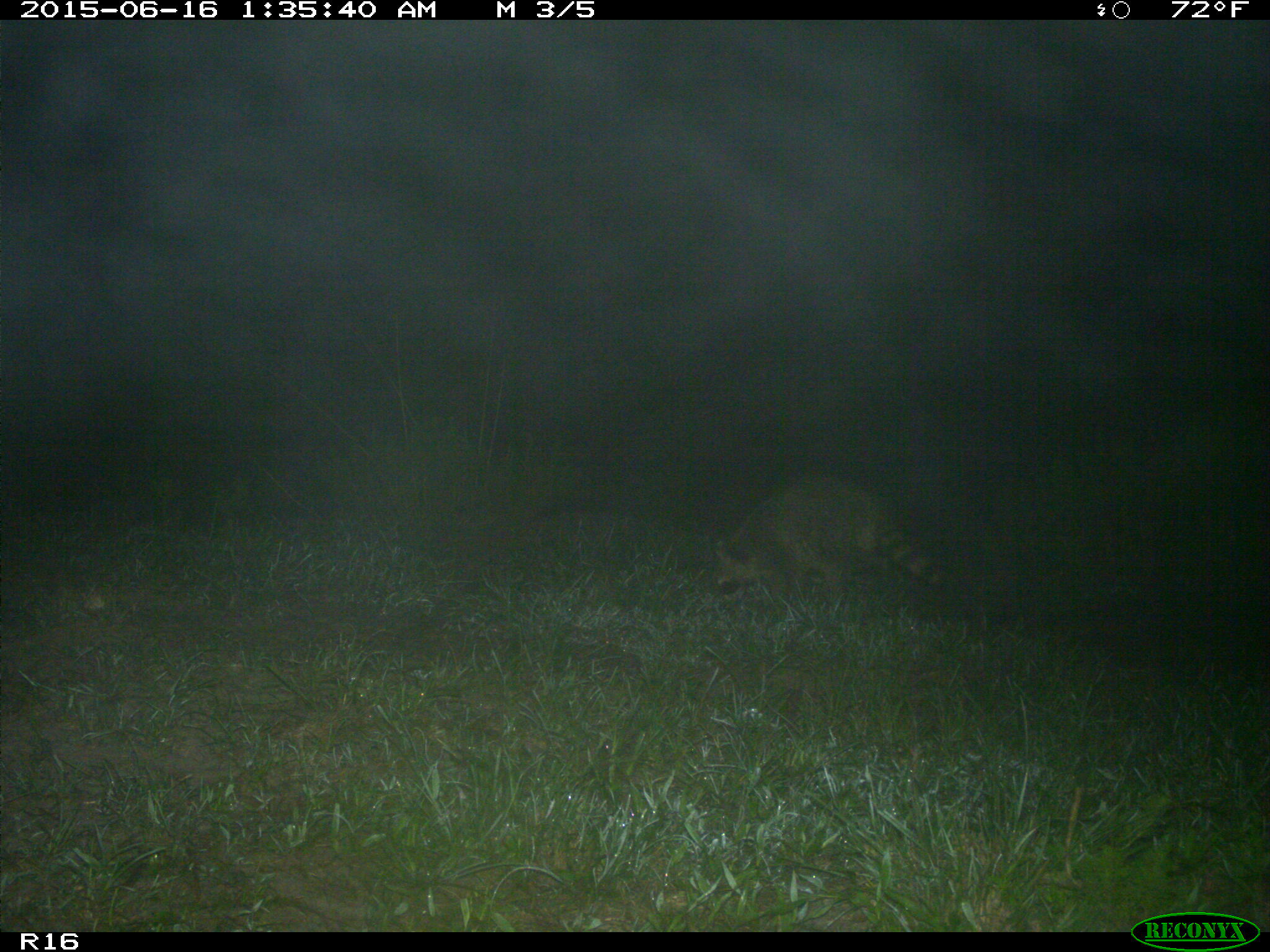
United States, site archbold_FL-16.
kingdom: Animalia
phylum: Chordata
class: Mammalia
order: Carnivora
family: Procyonidae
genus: Procyon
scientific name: Procyon lotor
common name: common raccoon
Procyon lotor (common raccoon).